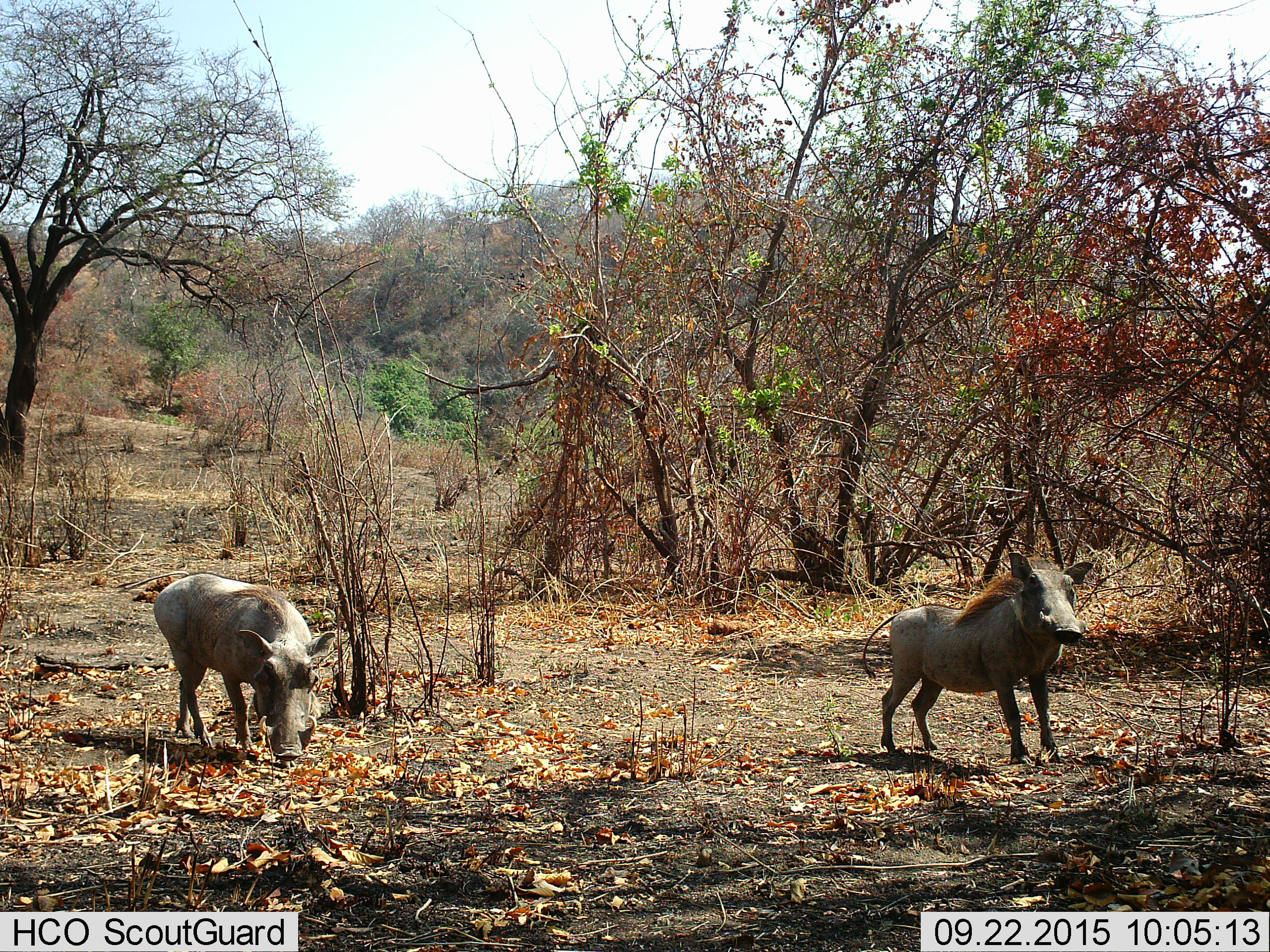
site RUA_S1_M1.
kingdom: Animalia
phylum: Chordata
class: Mammalia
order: Artiodactyla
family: Suidae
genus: Phacochoerus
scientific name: Phacochoerus africanus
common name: warthog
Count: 2.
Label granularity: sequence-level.